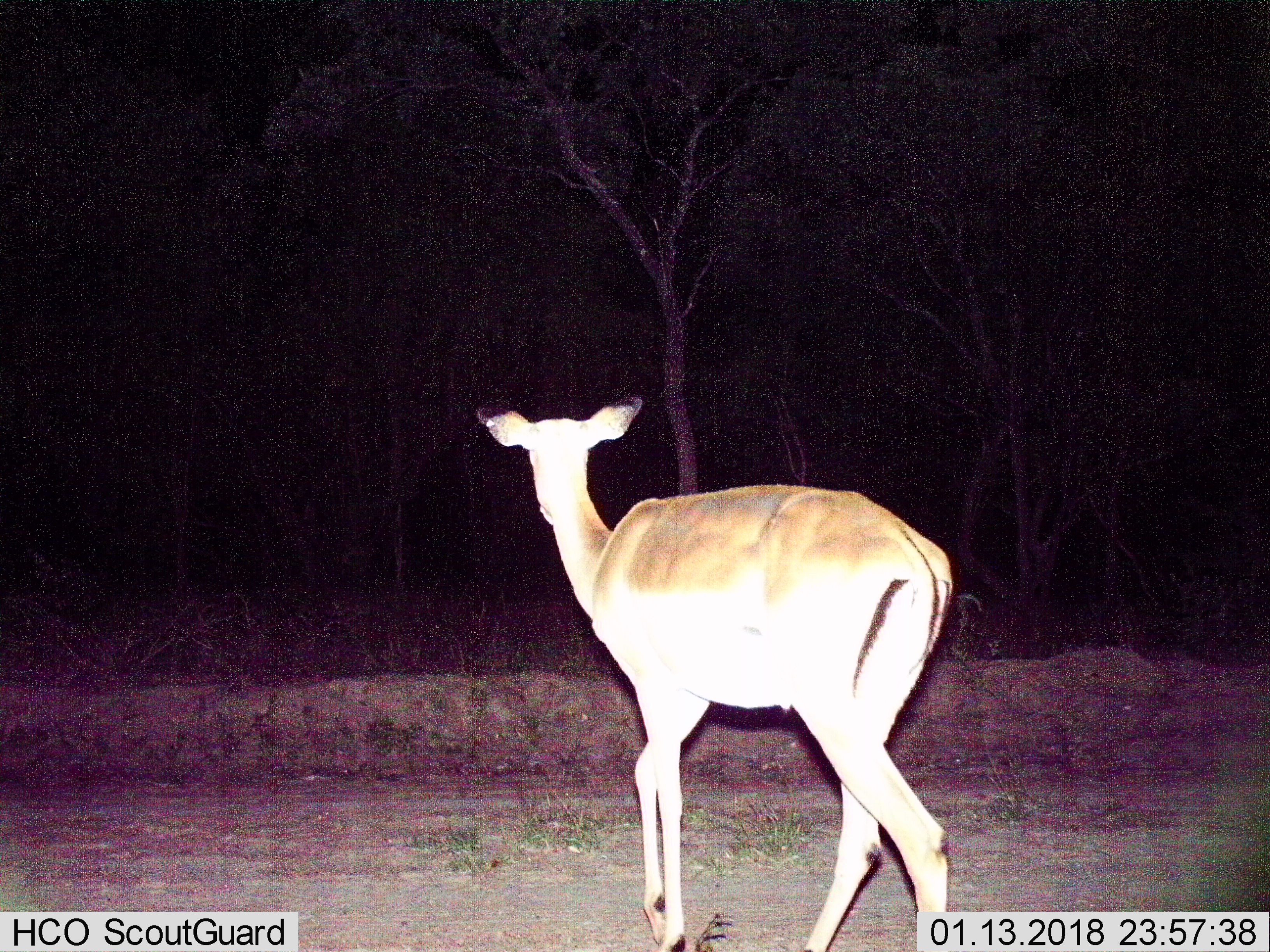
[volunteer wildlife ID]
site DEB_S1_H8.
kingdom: Animalia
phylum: Chordata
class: Mammalia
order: Artiodactyla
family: Bovidae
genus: Aepyceros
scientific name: Aepyceros melampus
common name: impala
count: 1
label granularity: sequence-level